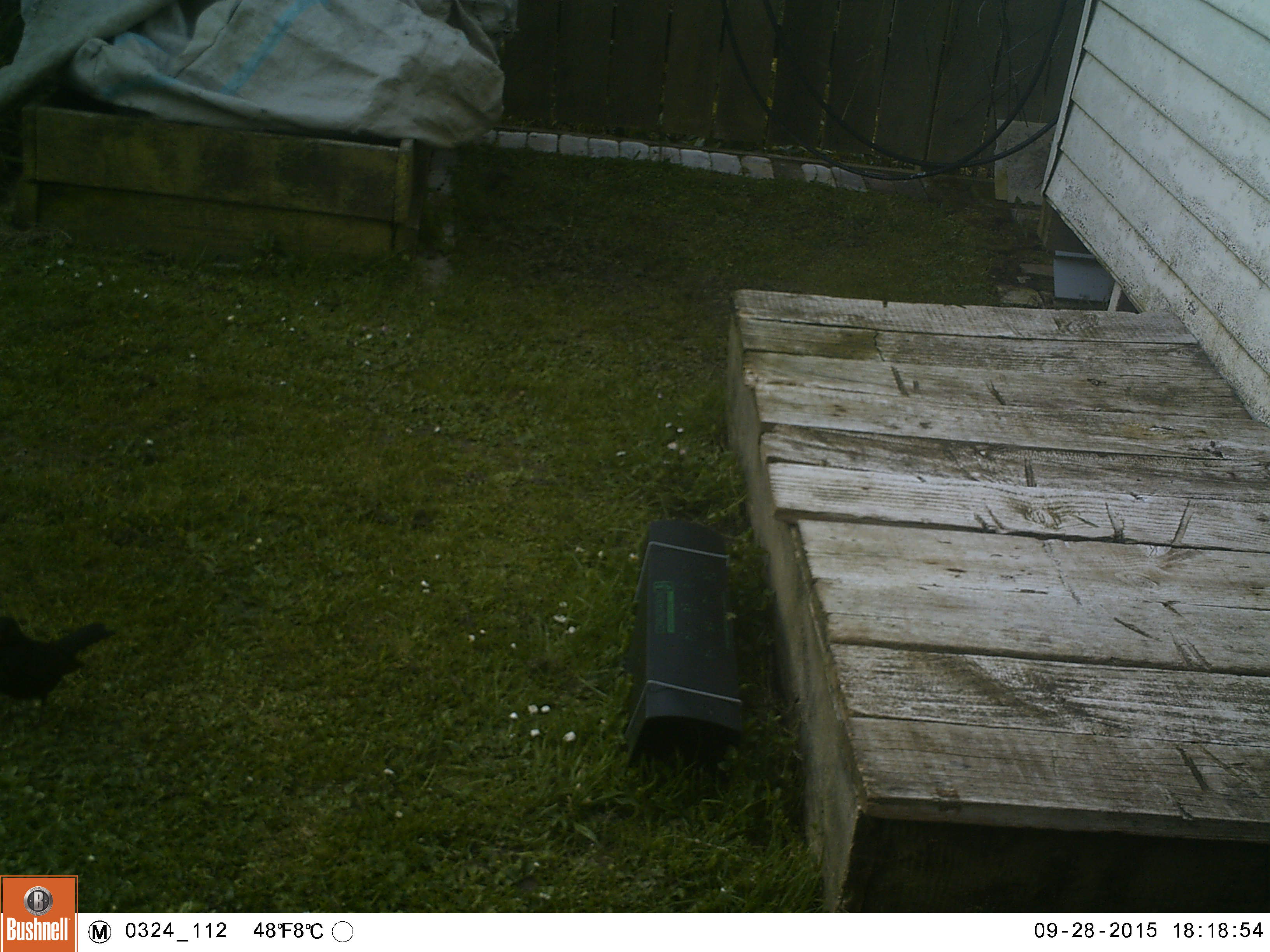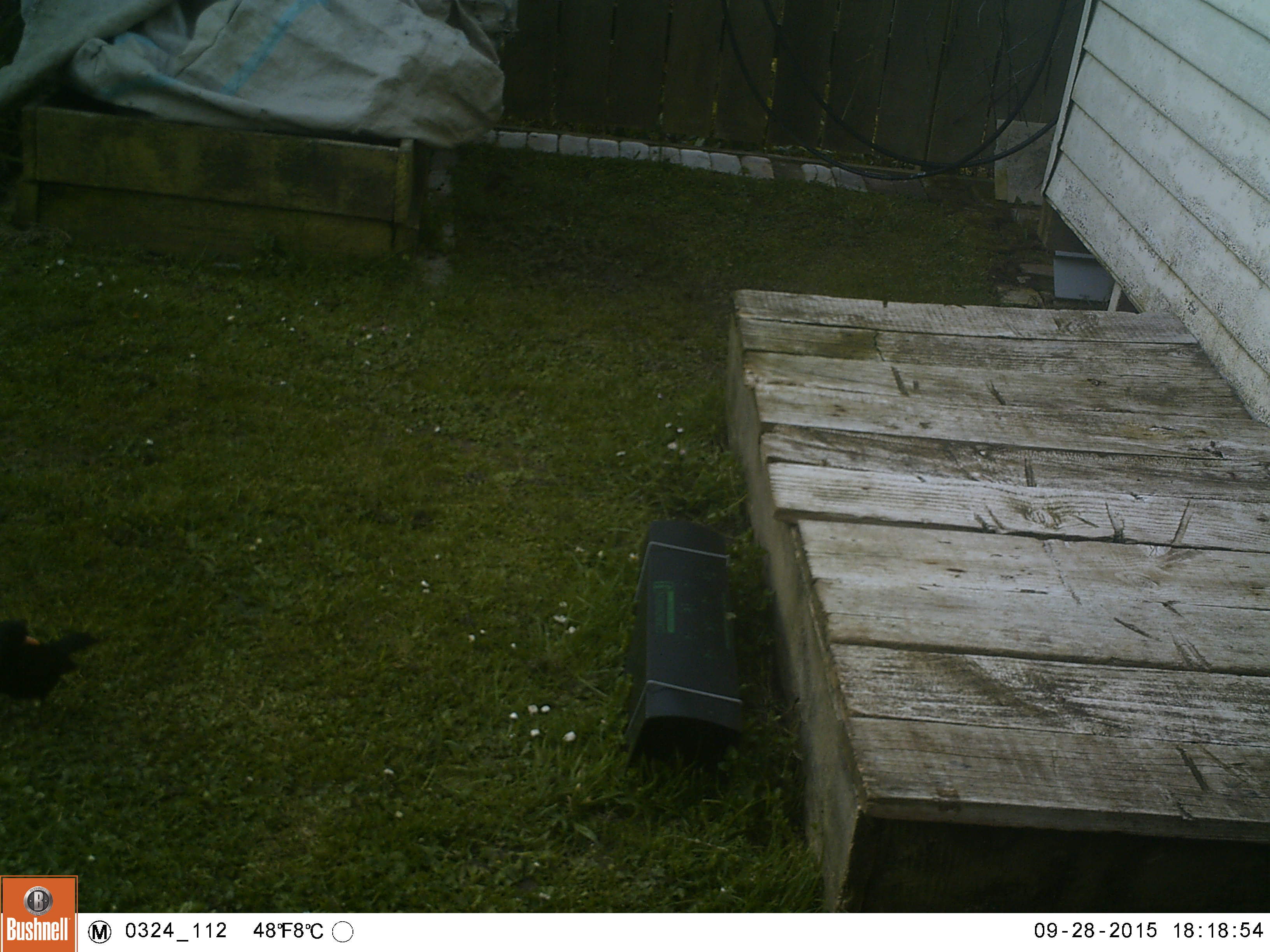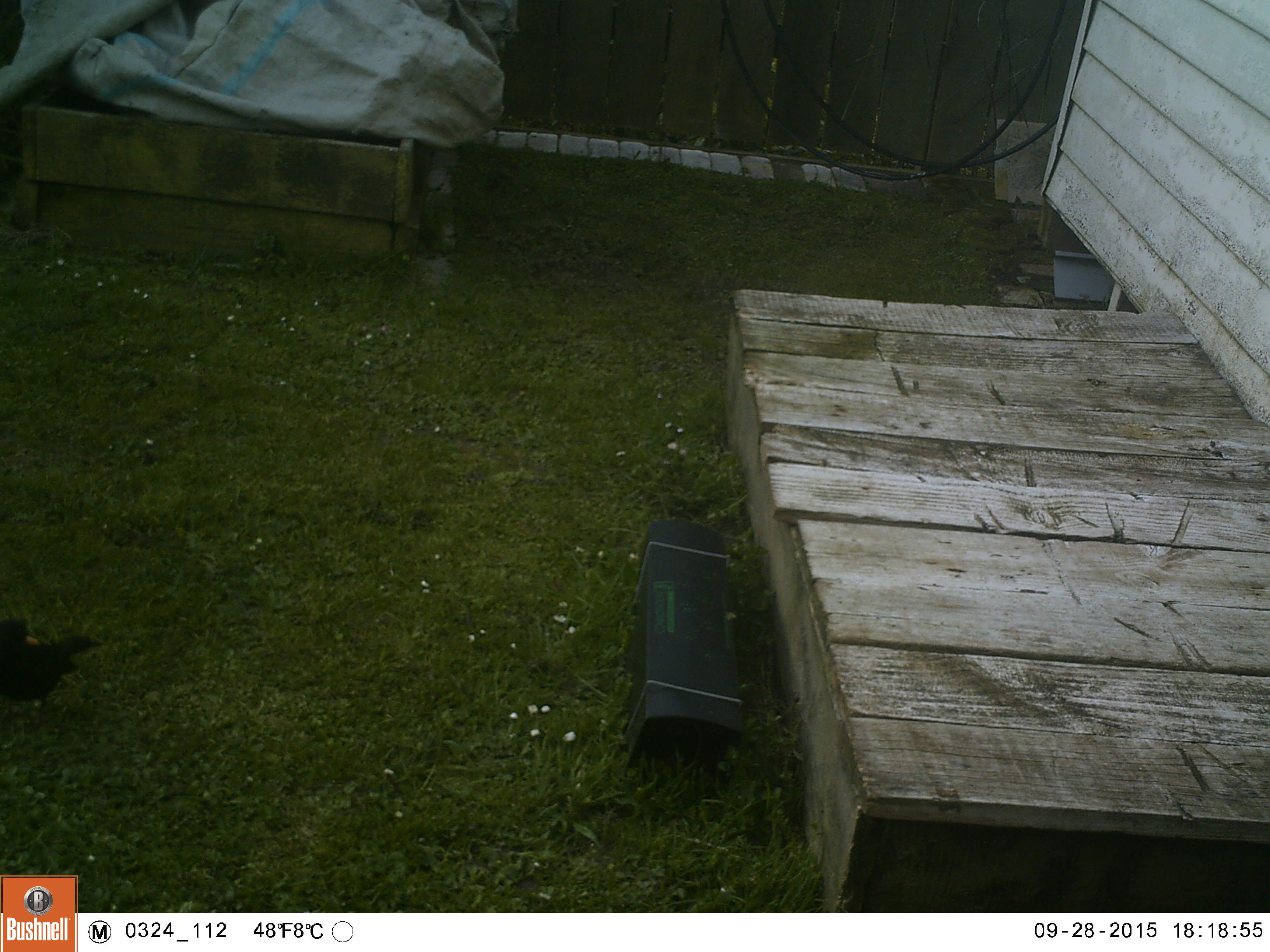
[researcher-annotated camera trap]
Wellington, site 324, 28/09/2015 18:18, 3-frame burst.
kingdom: Animalia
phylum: Chordata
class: Aves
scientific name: Aves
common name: bird